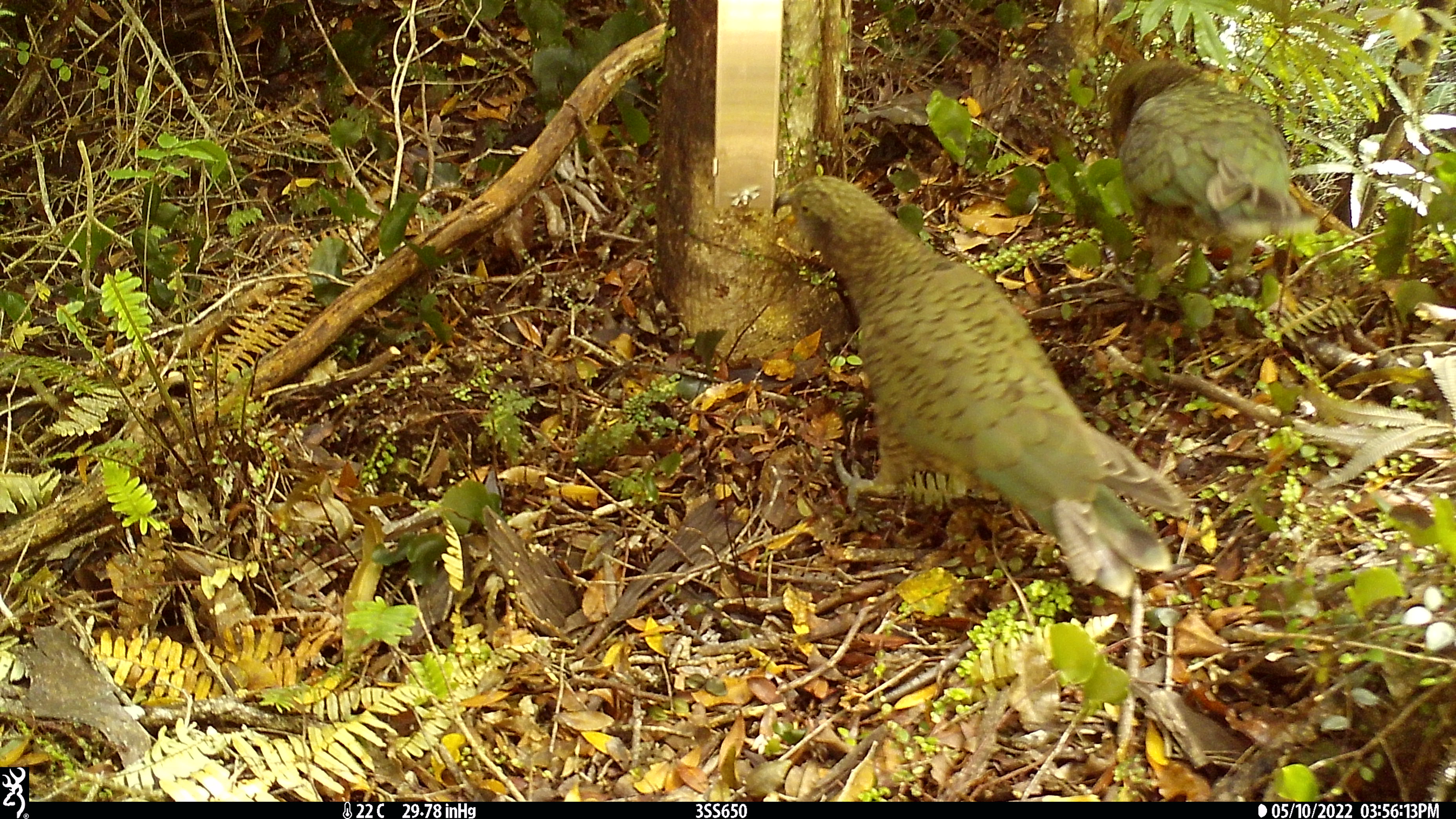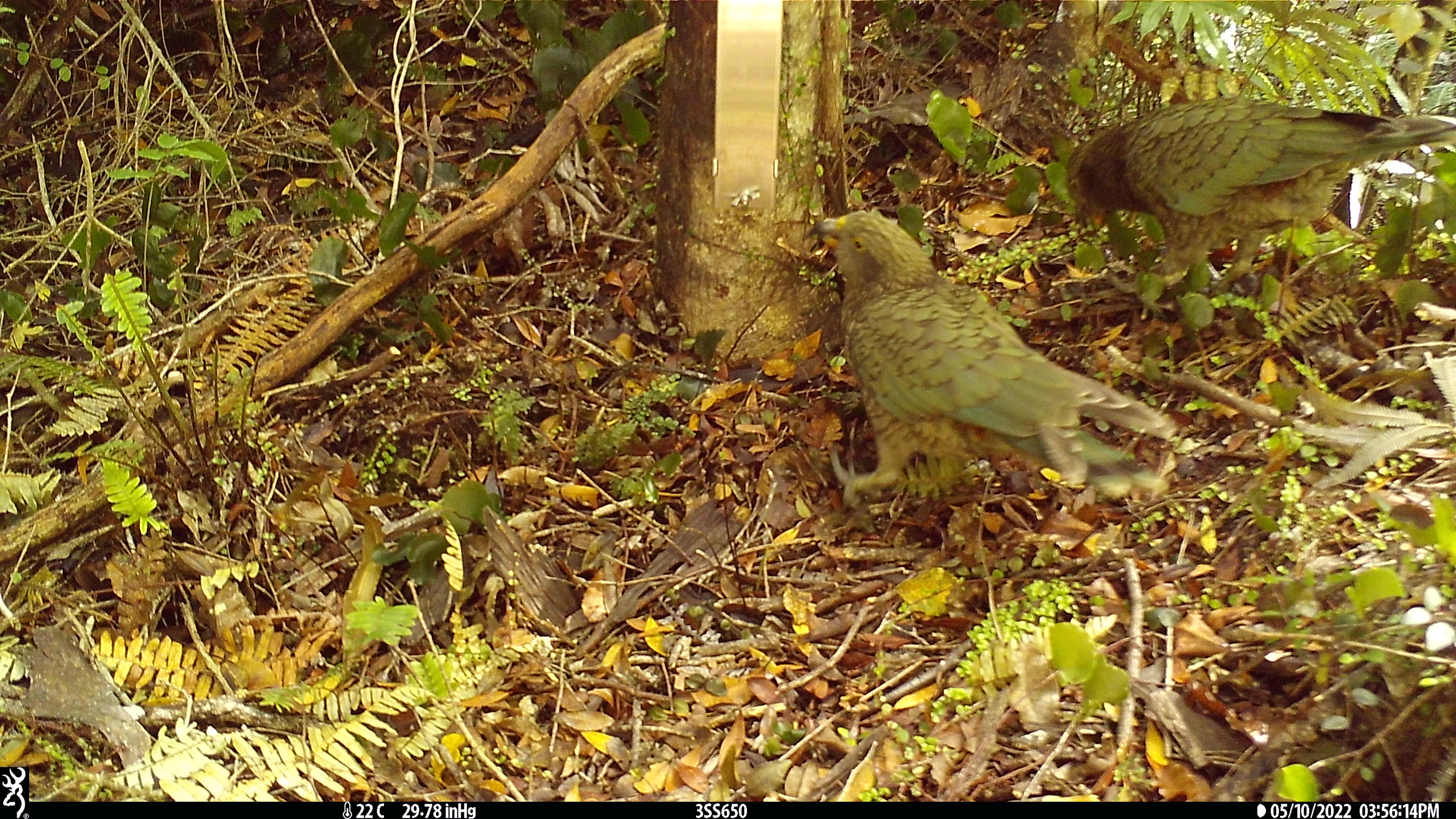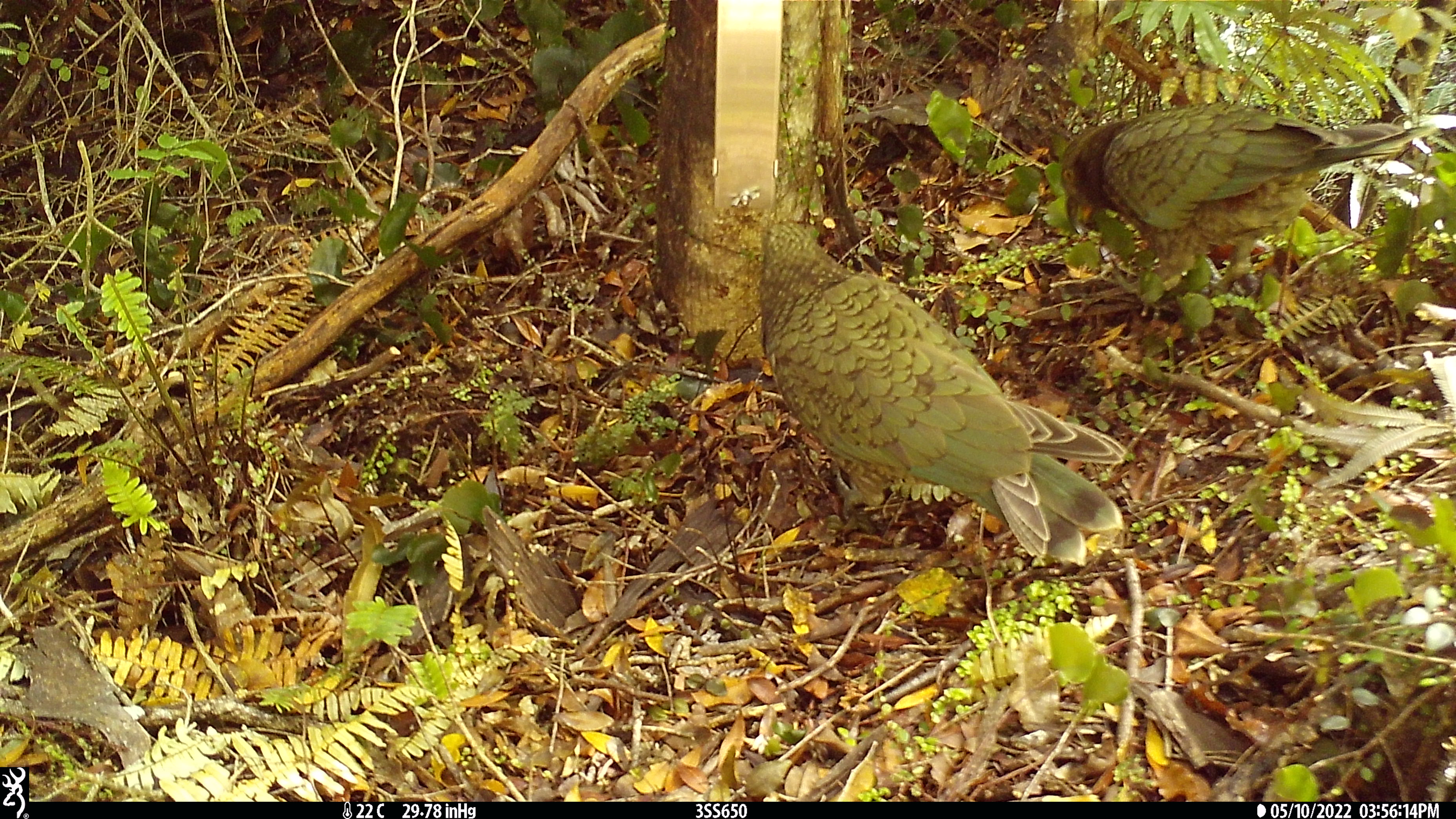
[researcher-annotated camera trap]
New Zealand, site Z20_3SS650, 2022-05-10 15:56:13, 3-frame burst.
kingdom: Animalia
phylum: Chordata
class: Aves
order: Psittaciformes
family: Strigopidae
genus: Nestor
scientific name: Nestor notabilis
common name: kea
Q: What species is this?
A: Kea (Nestor notabilis).